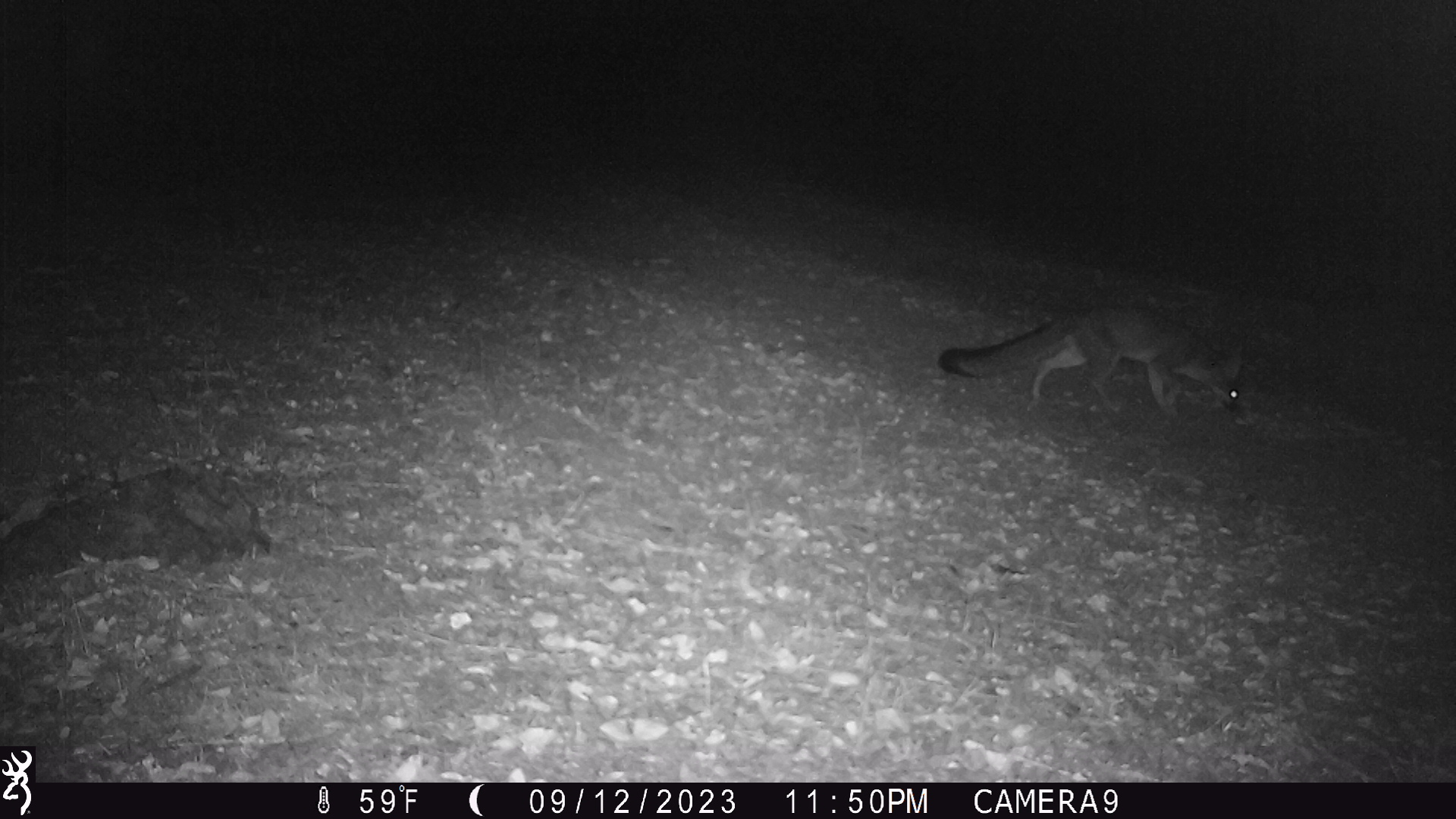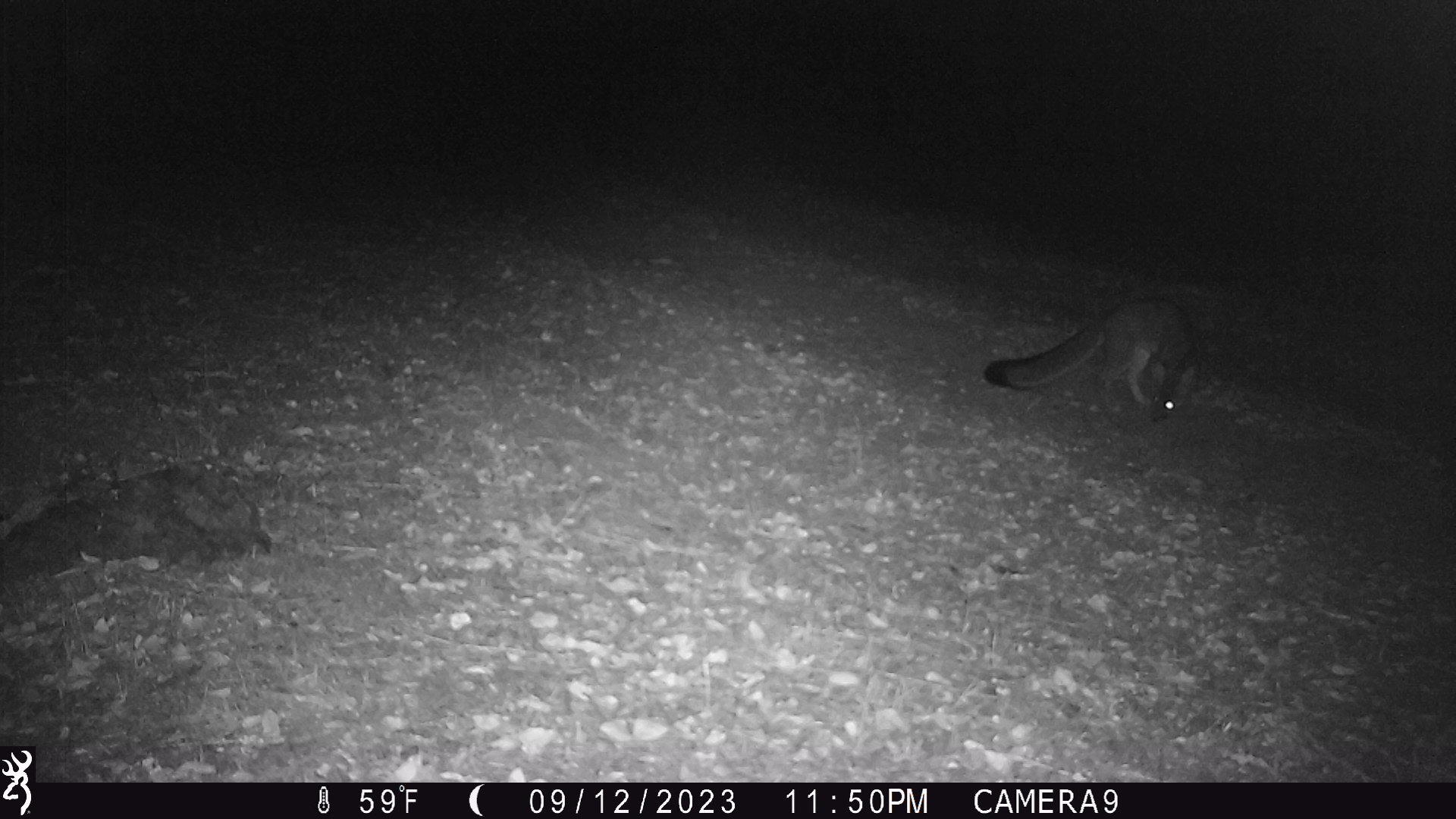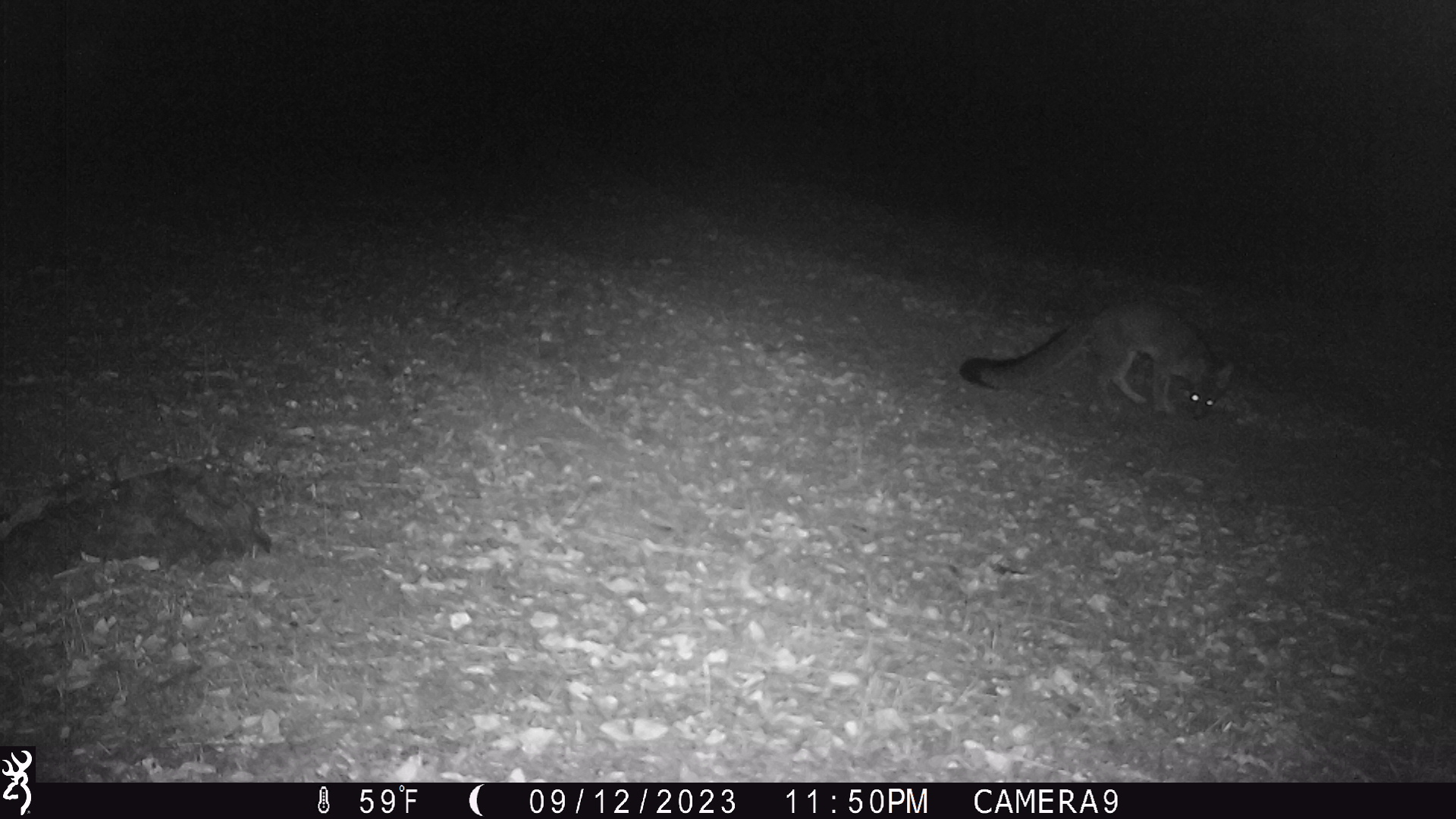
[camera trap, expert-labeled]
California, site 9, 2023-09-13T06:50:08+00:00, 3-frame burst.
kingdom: Animalia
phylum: Chordata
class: Mammalia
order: Carnivora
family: Canidae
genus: Urocyon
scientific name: Urocyon cinereoargenteus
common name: gray fox